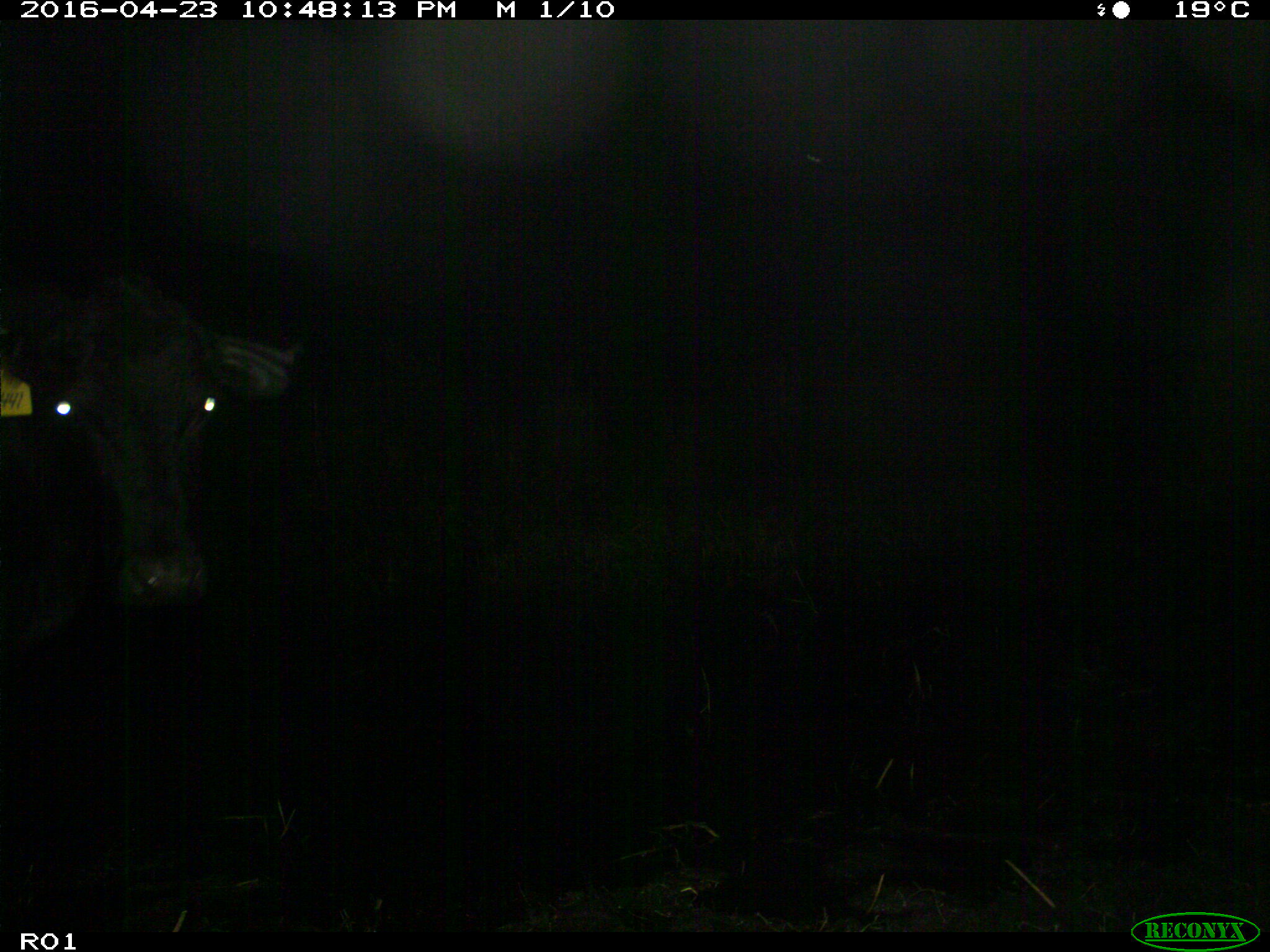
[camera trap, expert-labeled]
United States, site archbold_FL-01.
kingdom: Animalia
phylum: Chordata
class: Mammalia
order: Artiodactyla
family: Bovidae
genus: Bos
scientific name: Bos taurus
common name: domestic cow